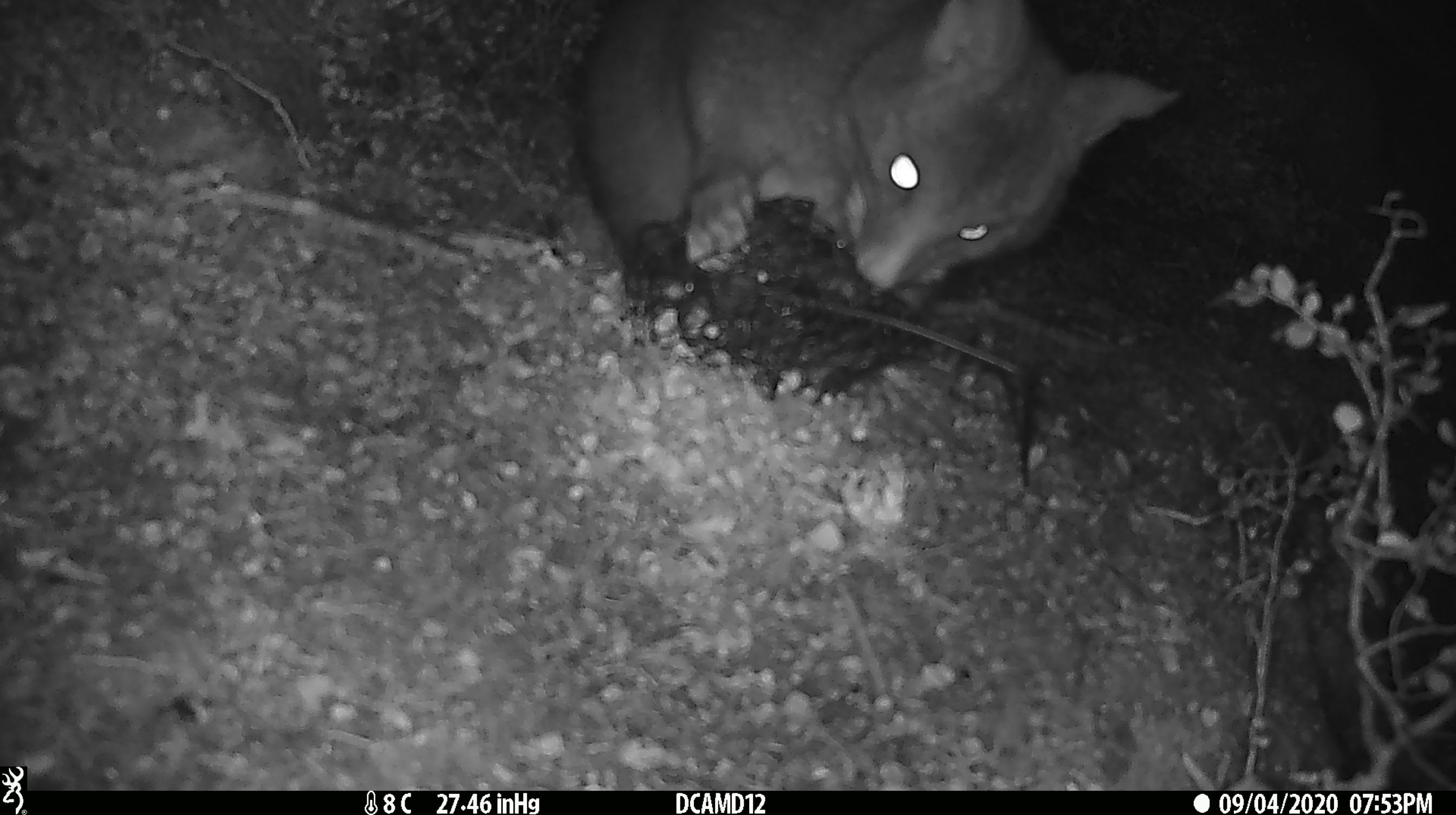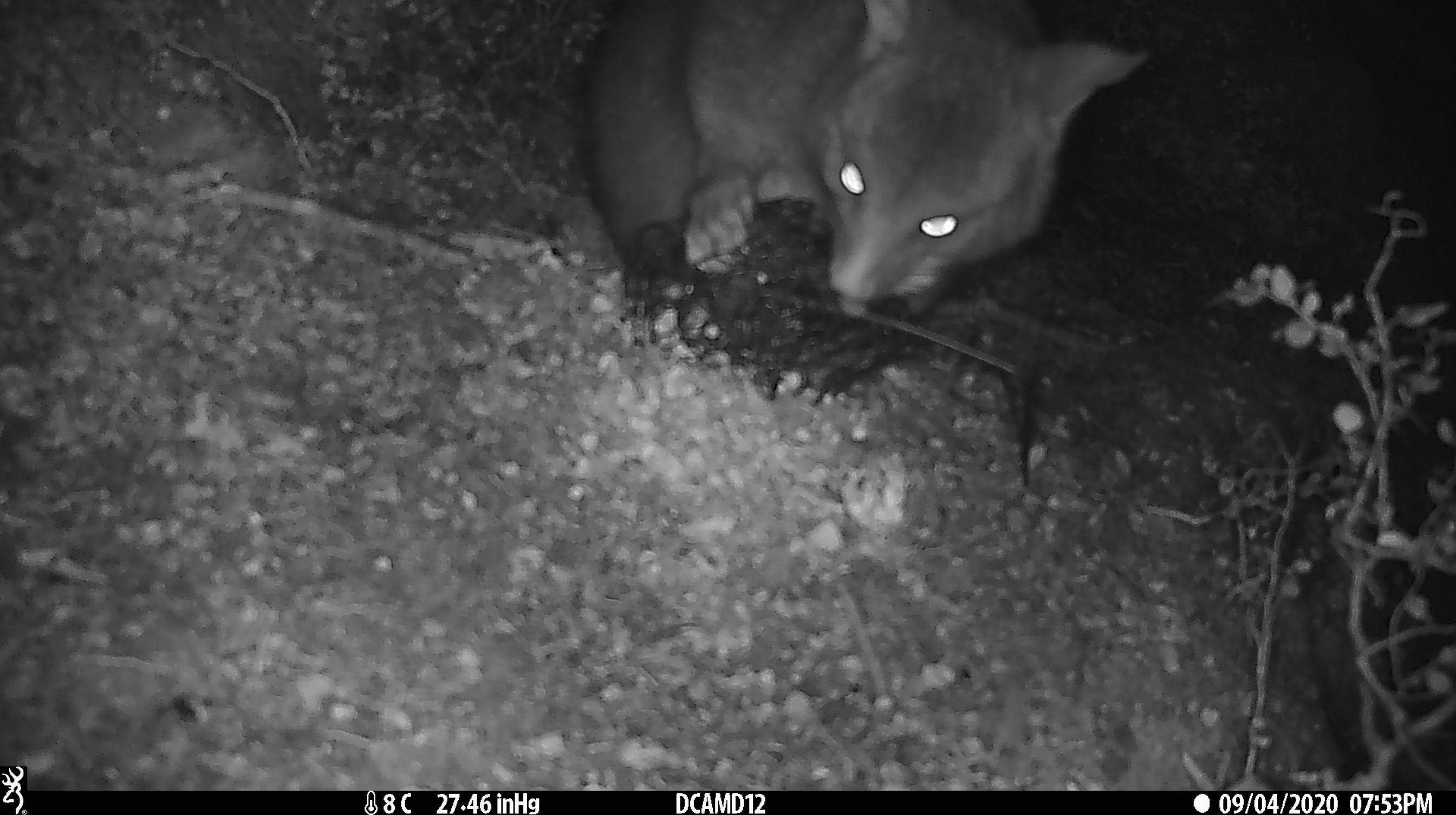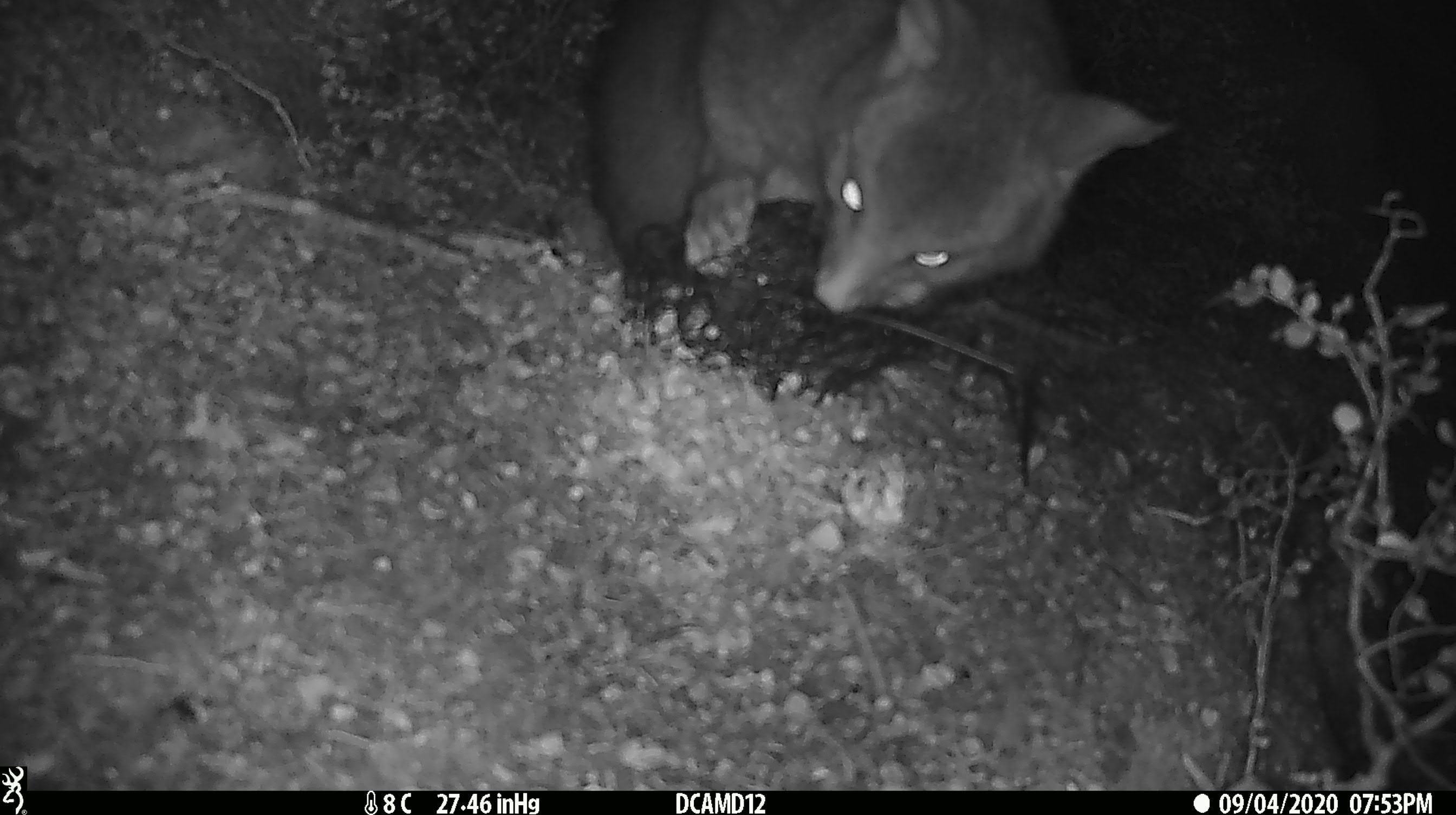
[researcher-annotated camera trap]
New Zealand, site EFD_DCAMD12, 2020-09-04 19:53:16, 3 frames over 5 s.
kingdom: Animalia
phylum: Chordata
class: Mammalia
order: Diprotodontia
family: Phalangeridae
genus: Trichosurus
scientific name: Trichosurus vulpecula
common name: common brushtail possum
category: possum